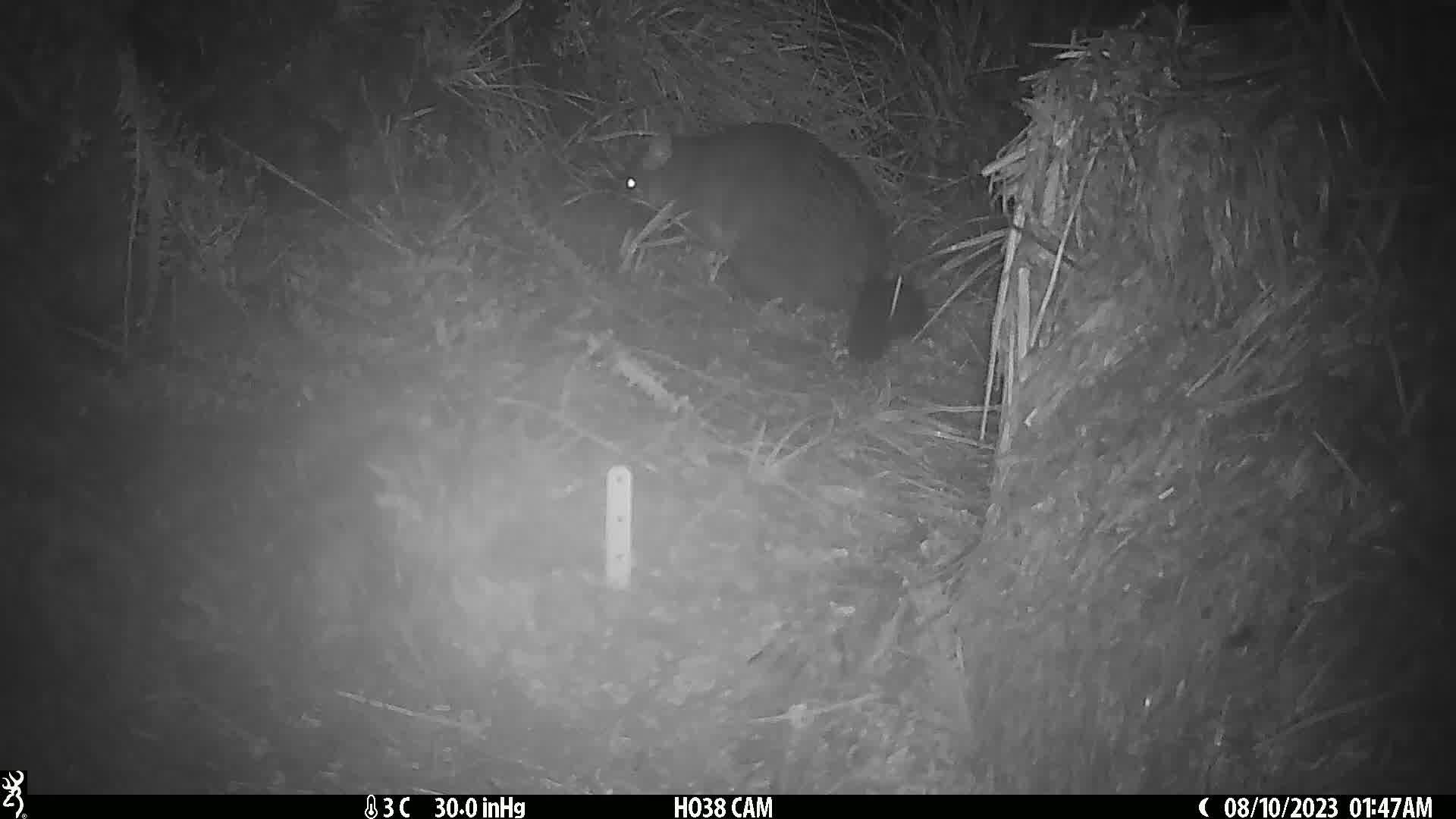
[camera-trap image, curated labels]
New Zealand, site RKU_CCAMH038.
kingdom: Animalia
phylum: Chordata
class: Mammalia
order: Diprotodontia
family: Phalangeridae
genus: Trichosurus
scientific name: Trichosurus vulpecula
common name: common brushtail possum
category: possum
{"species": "possum (common brushtail possum) (Trichosurus vulpecula)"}